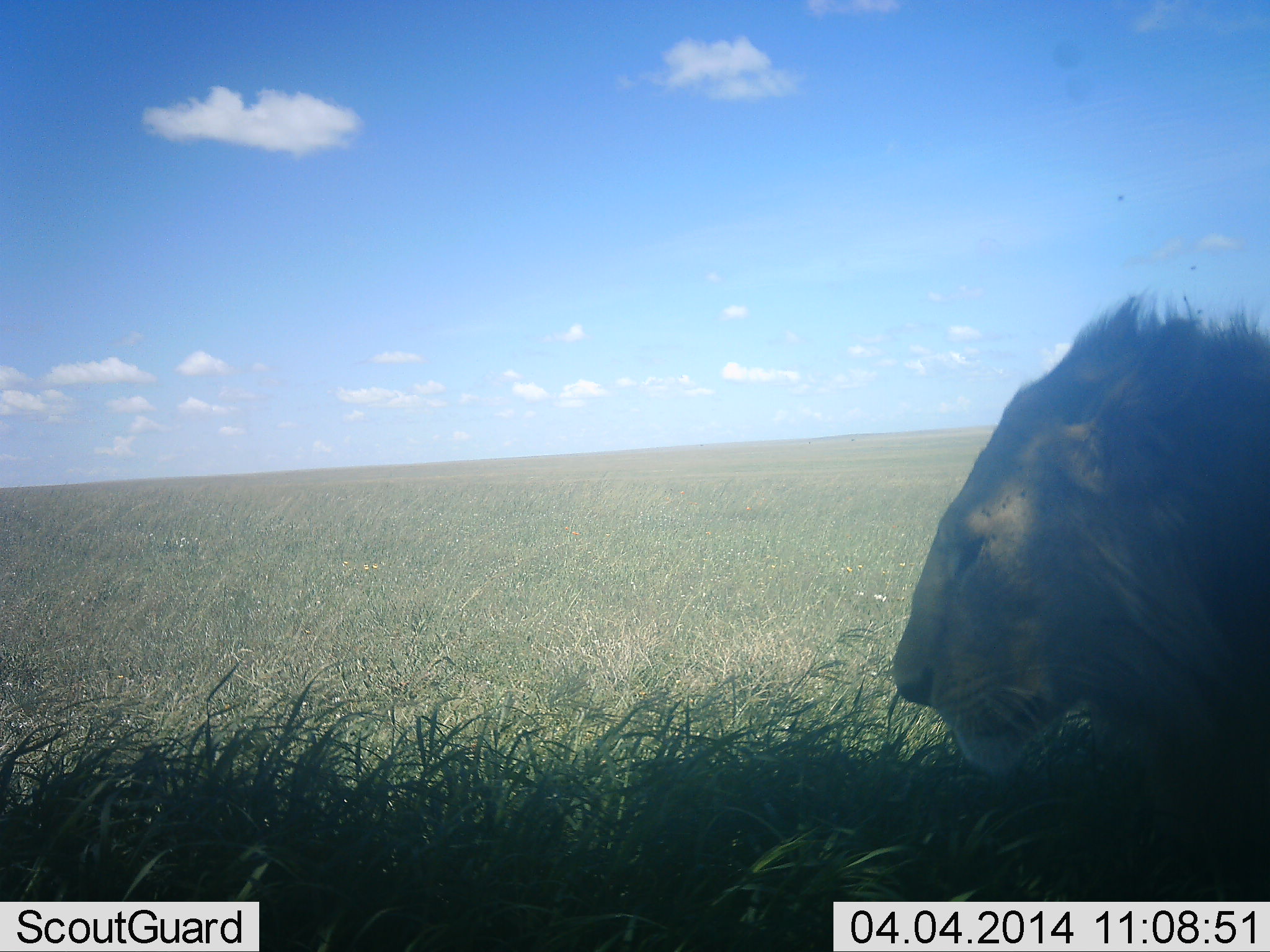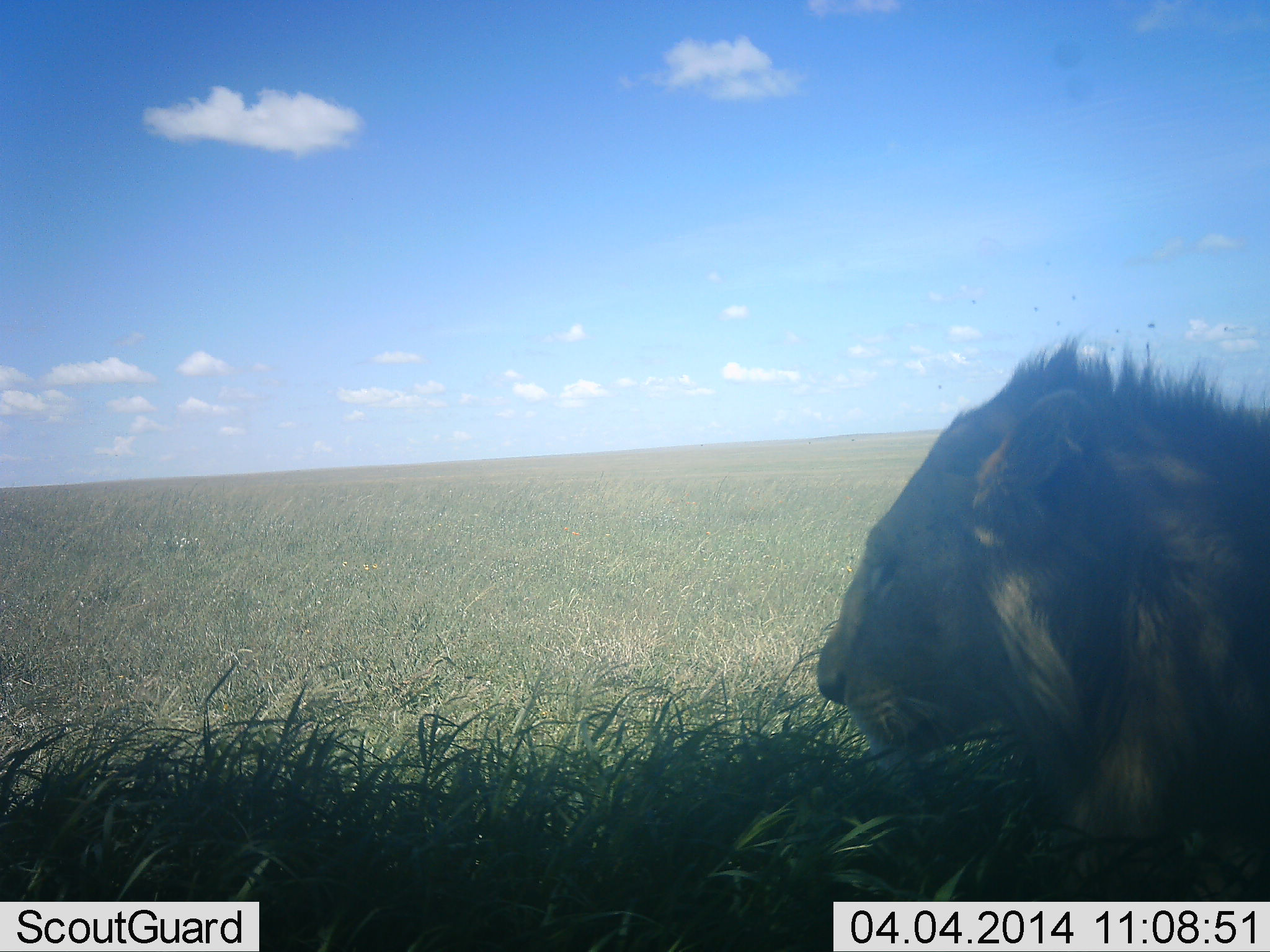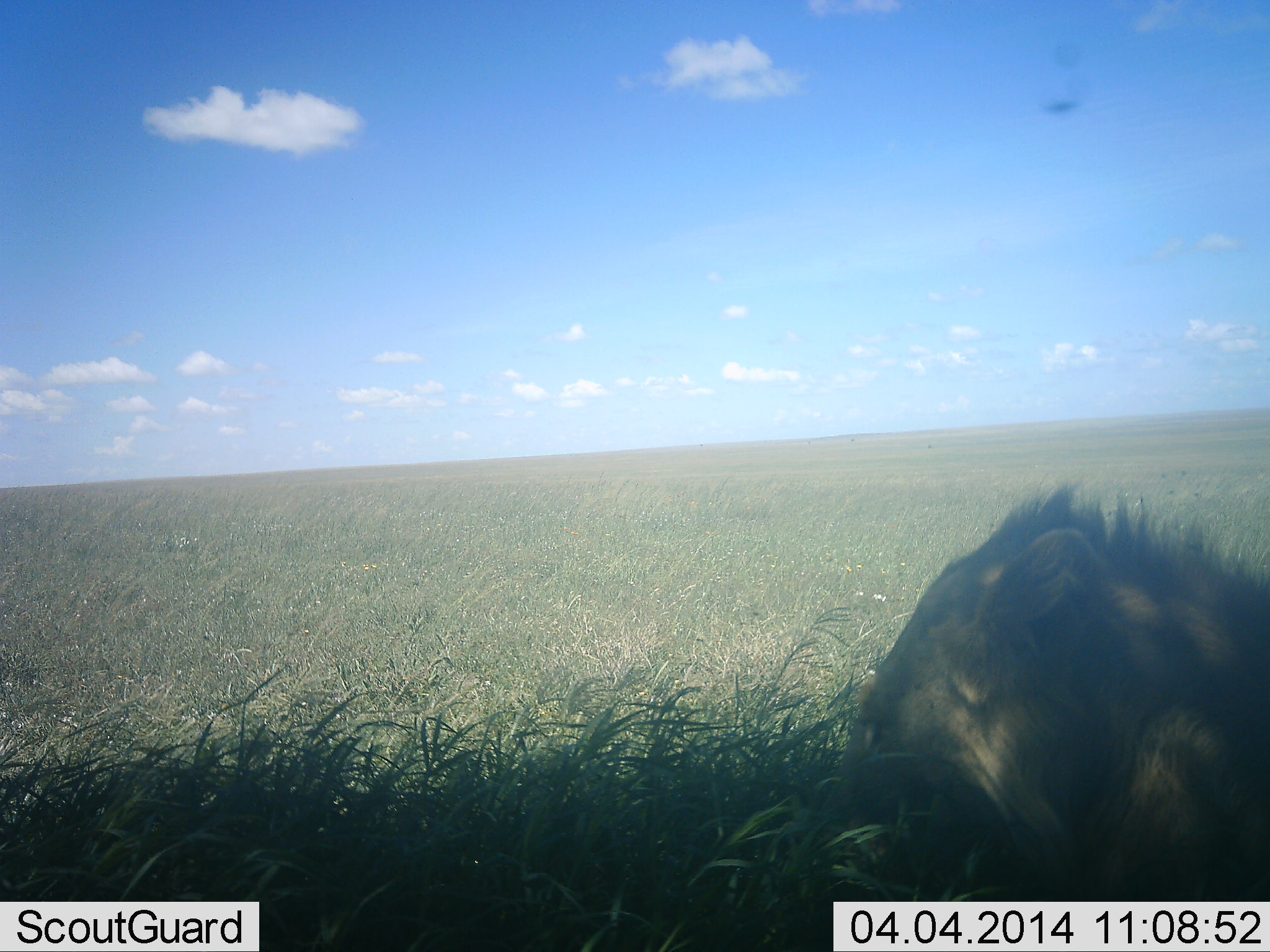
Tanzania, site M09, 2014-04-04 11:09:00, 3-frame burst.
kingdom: Animalia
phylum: Chordata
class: Mammalia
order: Carnivora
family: Felidae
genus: Panthera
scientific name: Panthera leo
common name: lion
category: lionmale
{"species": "lionmale (lion) (Panthera leo)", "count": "1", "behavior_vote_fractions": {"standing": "10%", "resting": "80%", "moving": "20%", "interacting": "0%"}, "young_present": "0%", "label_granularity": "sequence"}